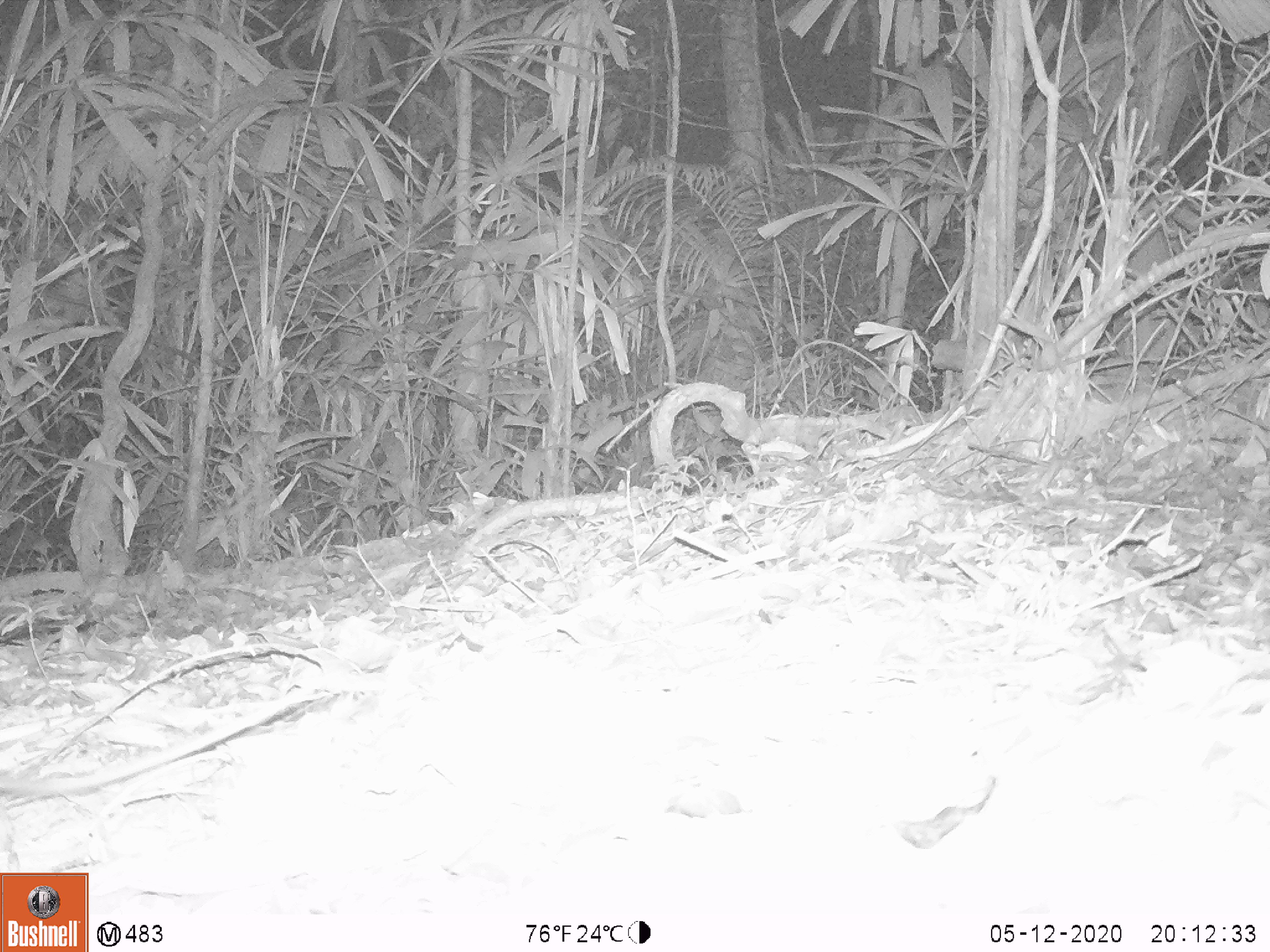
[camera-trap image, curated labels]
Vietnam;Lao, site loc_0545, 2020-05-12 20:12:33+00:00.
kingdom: Animalia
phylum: Chordata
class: Mammalia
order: Rodentia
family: Muridae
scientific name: Muridae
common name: old-world mice and rats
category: unidentified murid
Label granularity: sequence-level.